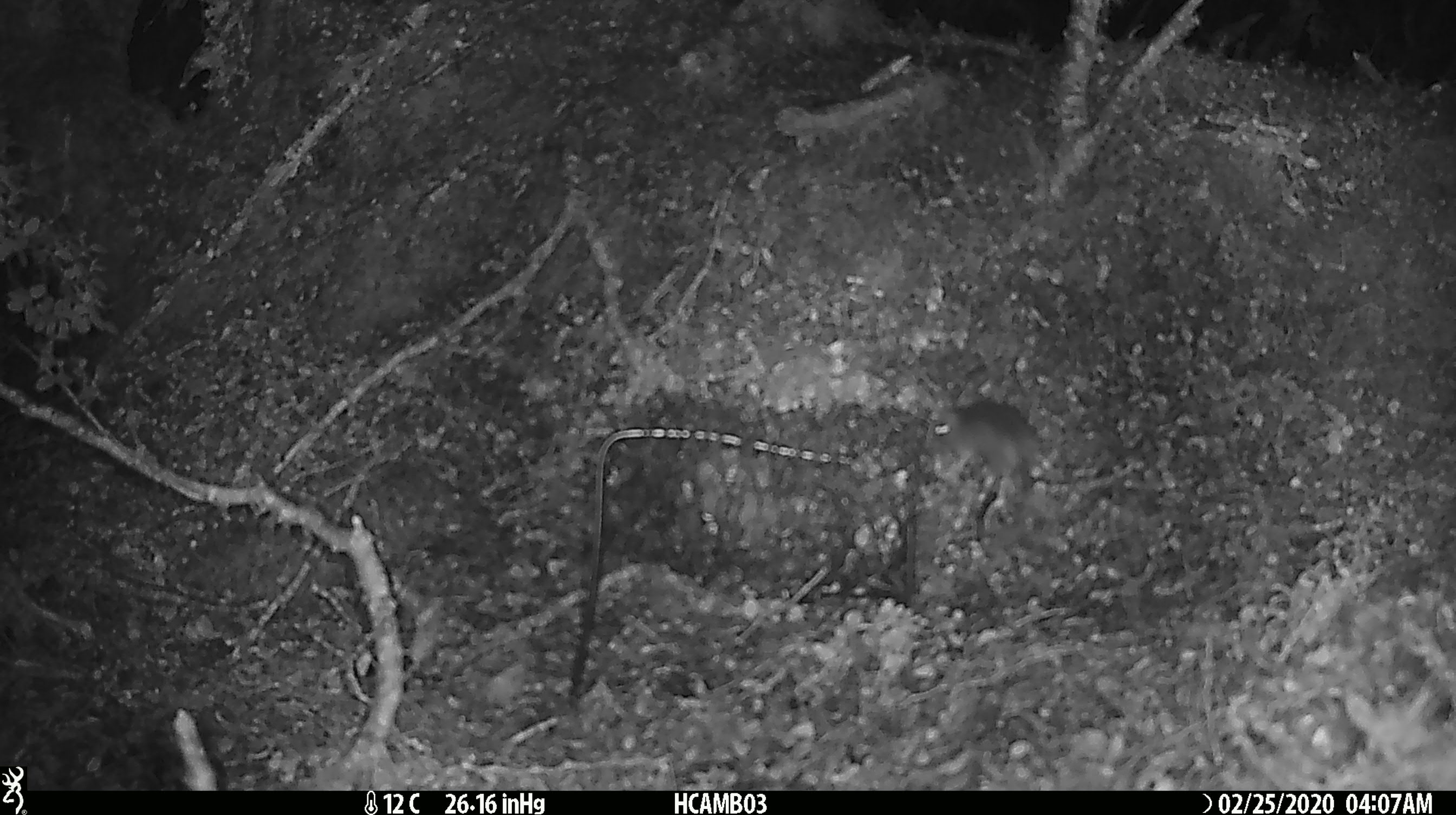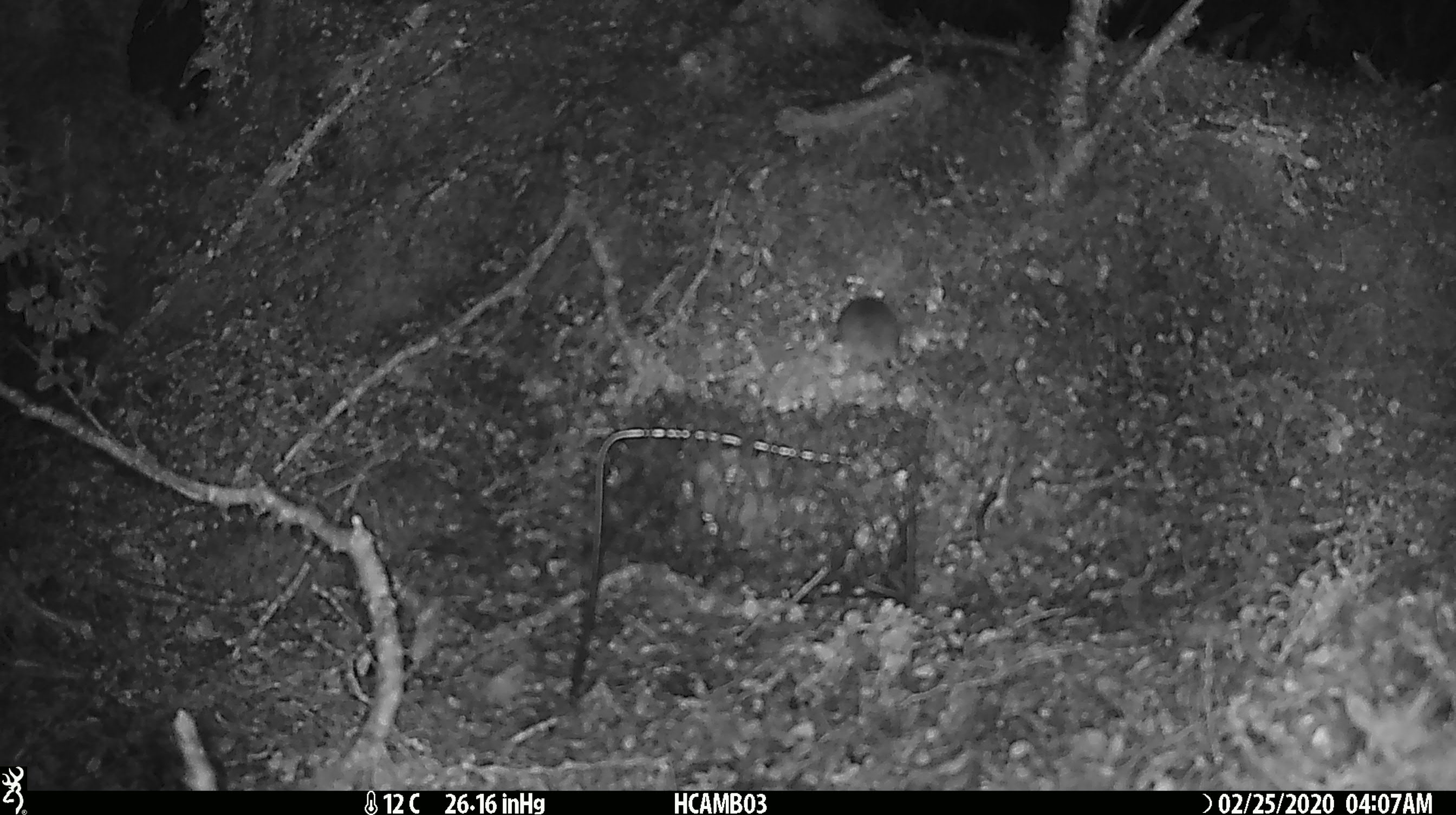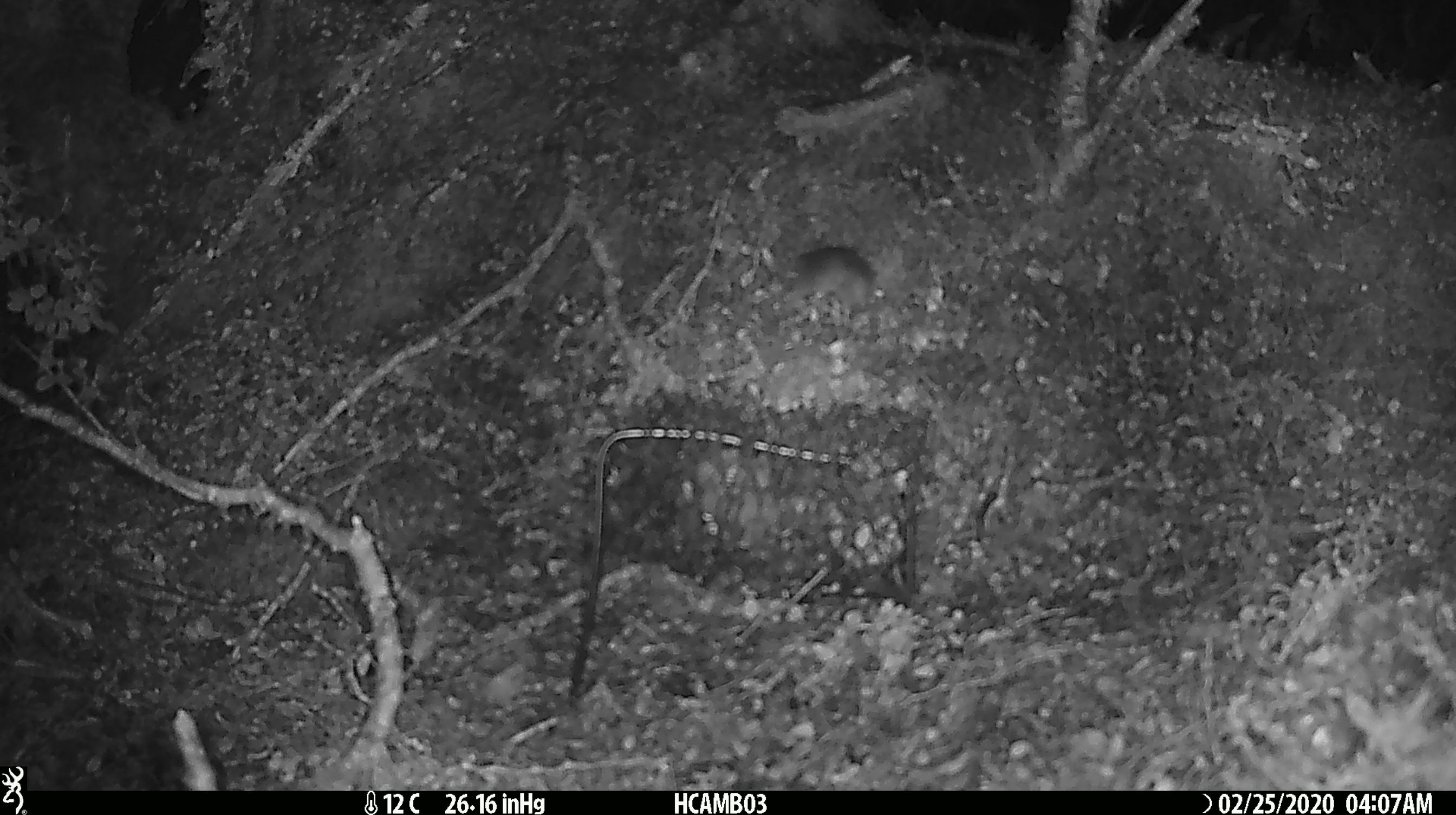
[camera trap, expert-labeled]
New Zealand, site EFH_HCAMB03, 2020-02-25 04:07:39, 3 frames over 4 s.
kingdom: Animalia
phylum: Chordata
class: Mammalia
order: Rodentia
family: Muridae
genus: Mus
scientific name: Mus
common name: mouse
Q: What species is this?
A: Mouse (Mus).